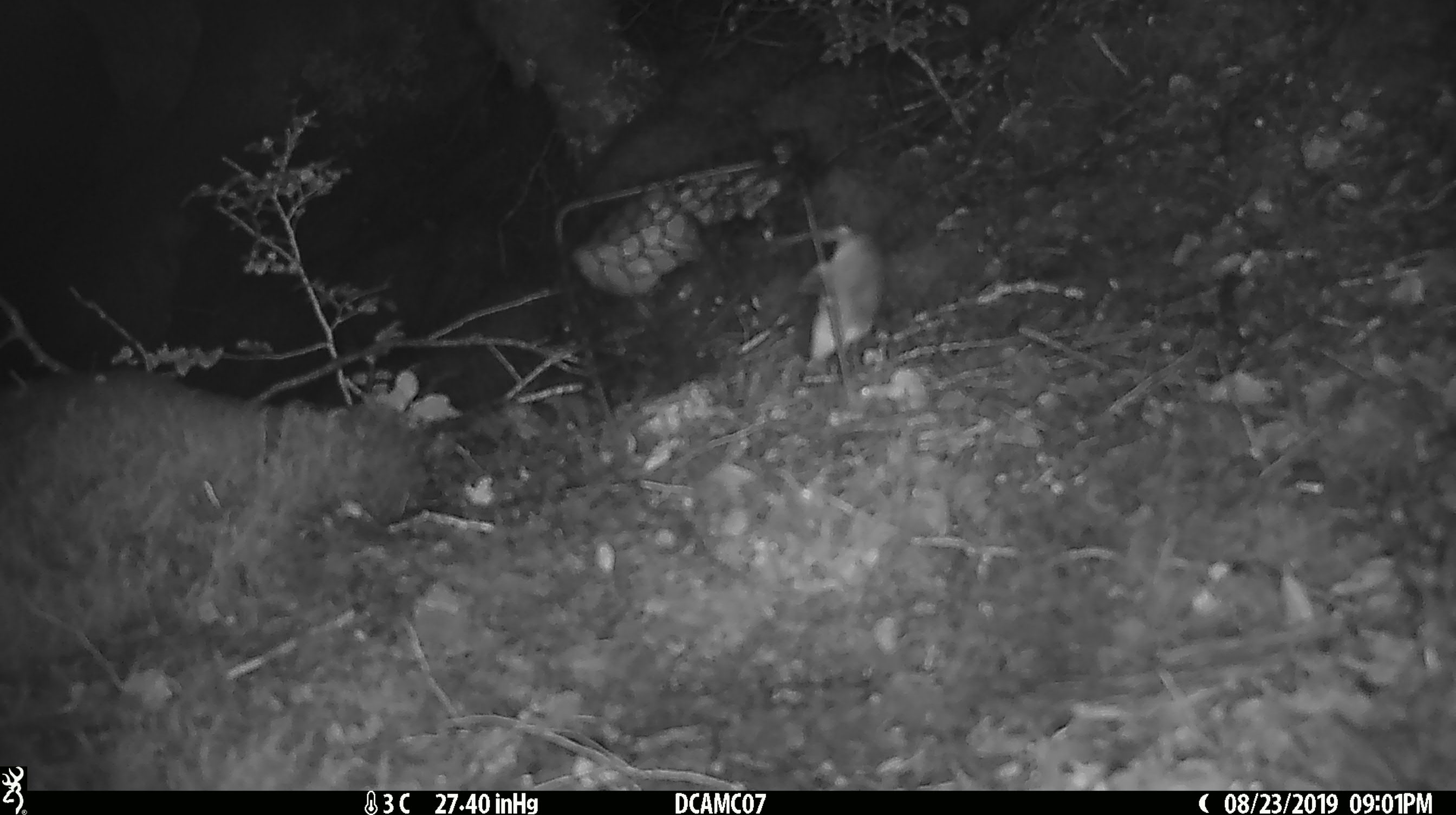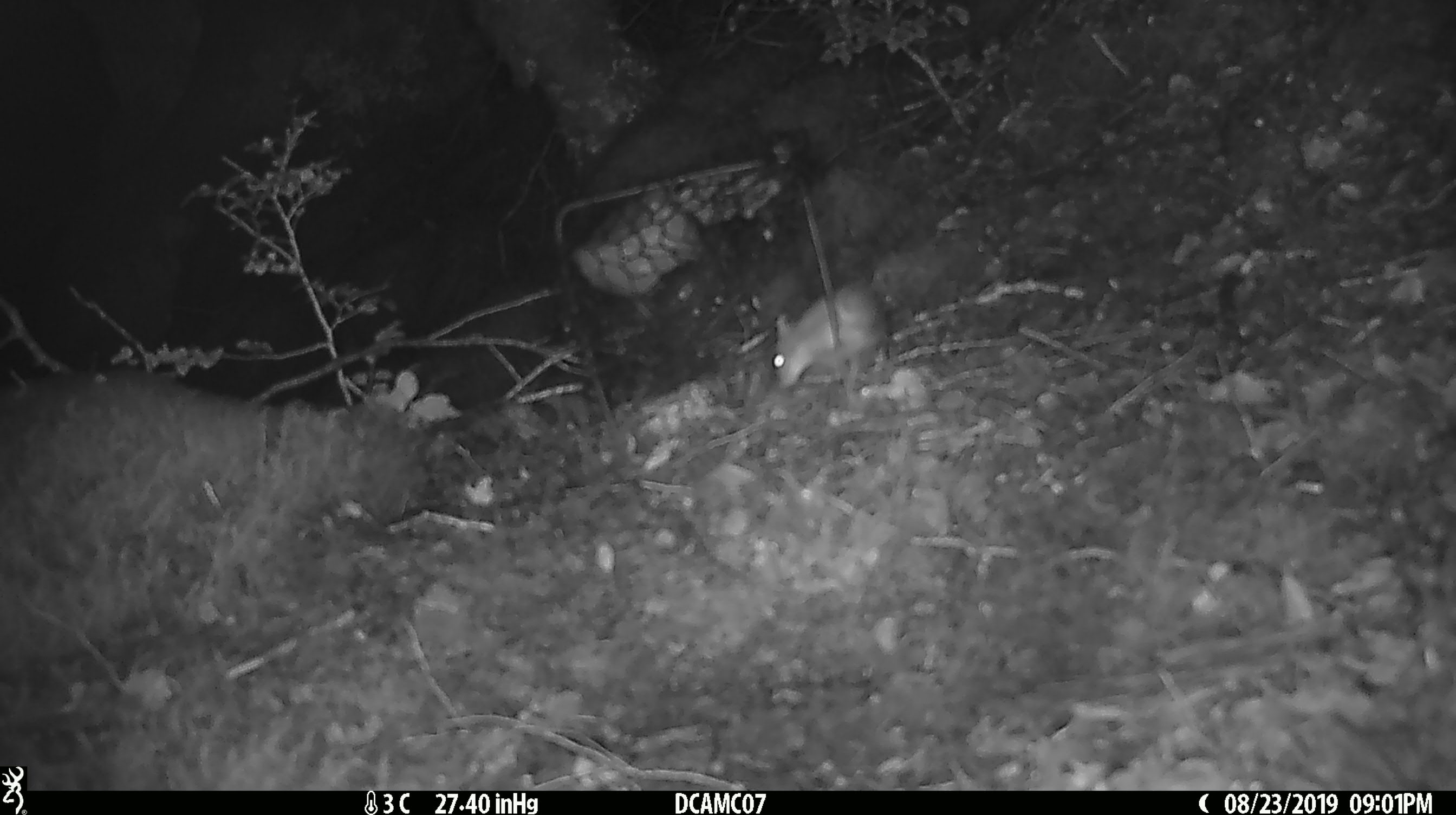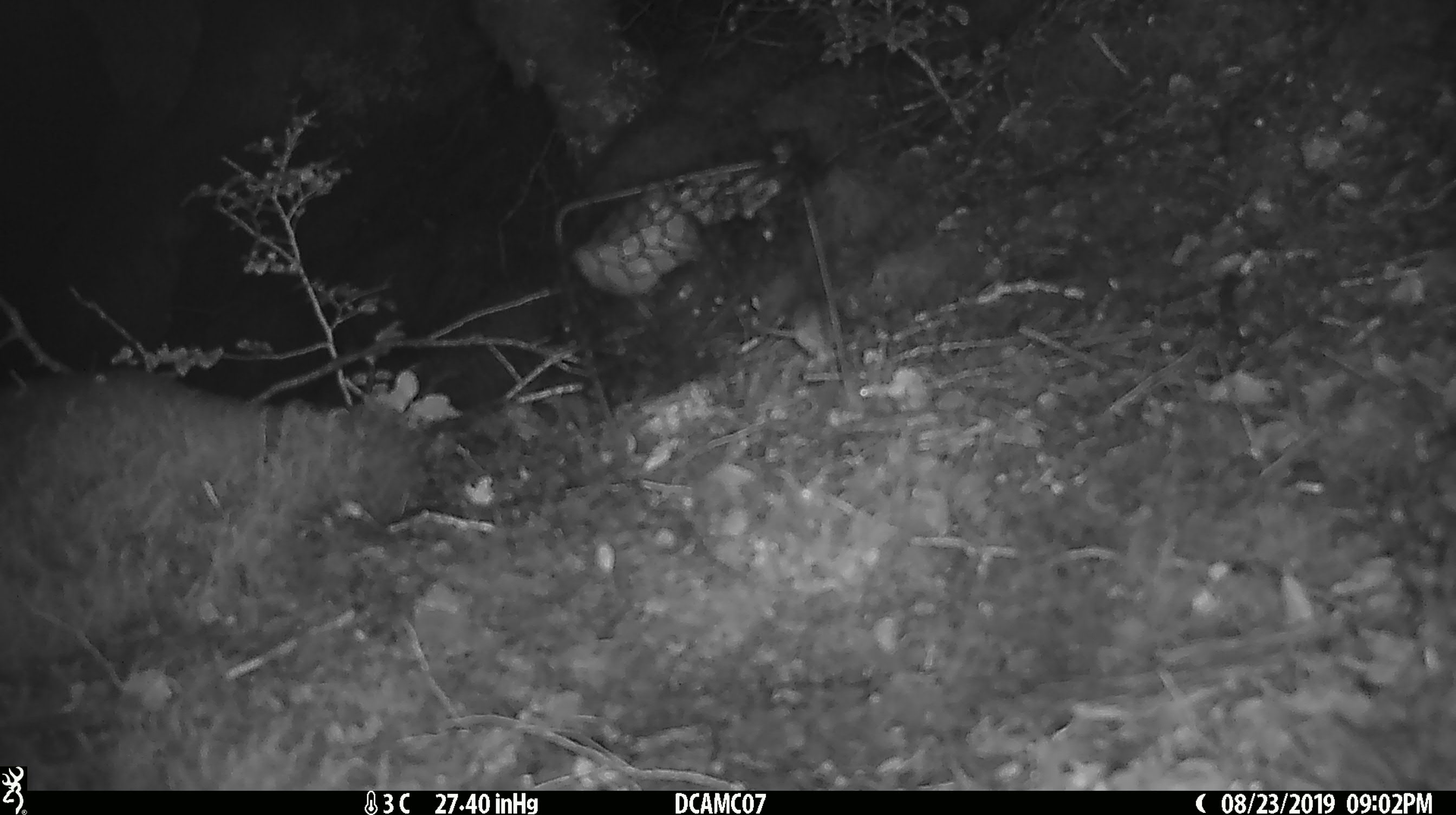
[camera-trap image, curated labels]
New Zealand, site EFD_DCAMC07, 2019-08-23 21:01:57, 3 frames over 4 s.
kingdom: Animalia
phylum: Chordata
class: Mammalia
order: Rodentia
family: Muridae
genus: Mus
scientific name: Mus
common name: mouse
Mouse (Mus).